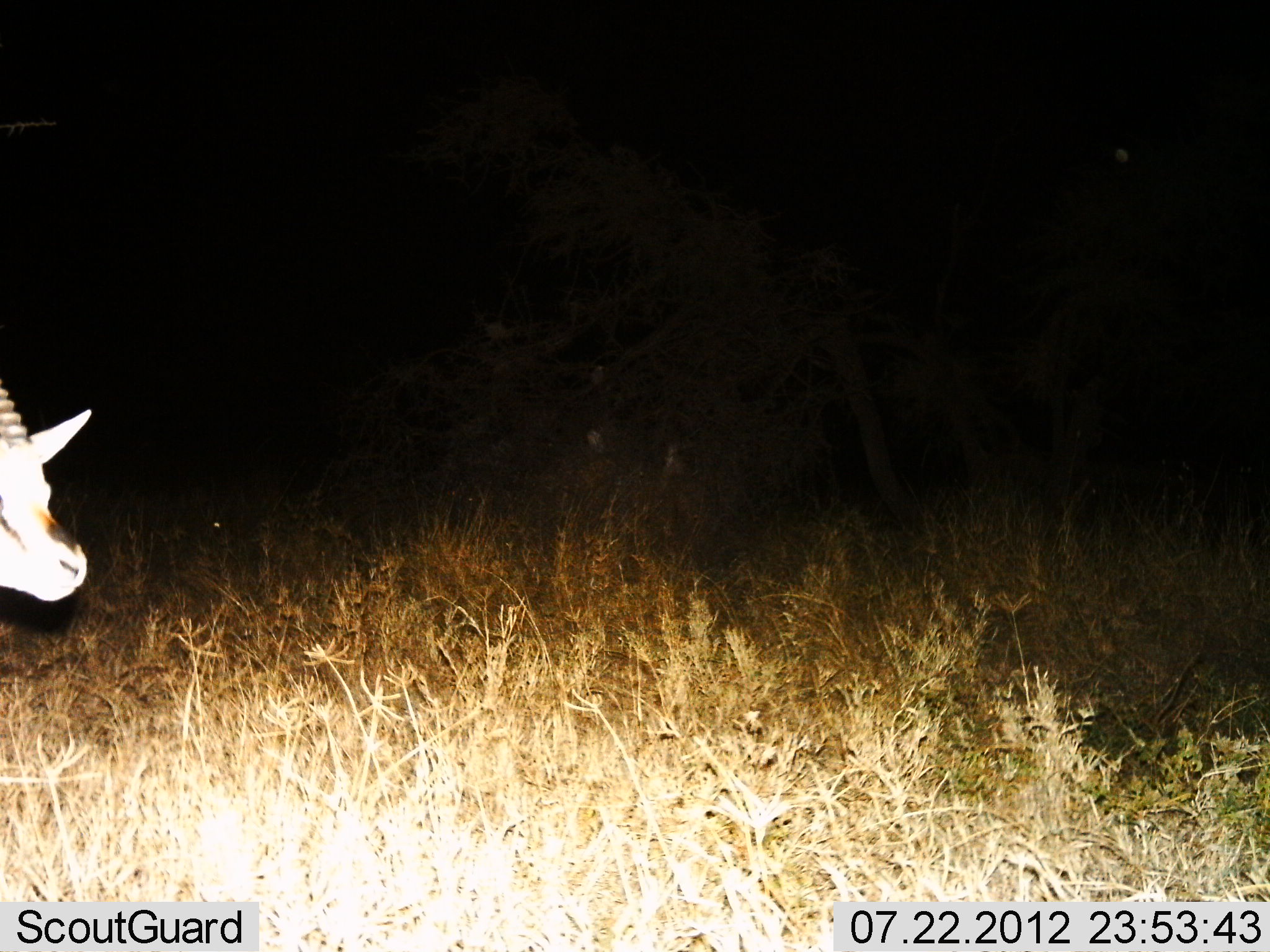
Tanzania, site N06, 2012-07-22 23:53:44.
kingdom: Animalia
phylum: Chordata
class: Mammalia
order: Artiodactyla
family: Bovidae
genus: Eudorcas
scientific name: Eudorcas thomsonii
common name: thomson's gazelle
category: gazellethomsons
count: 1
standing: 90%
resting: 0%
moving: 10%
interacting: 0%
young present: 0%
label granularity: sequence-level